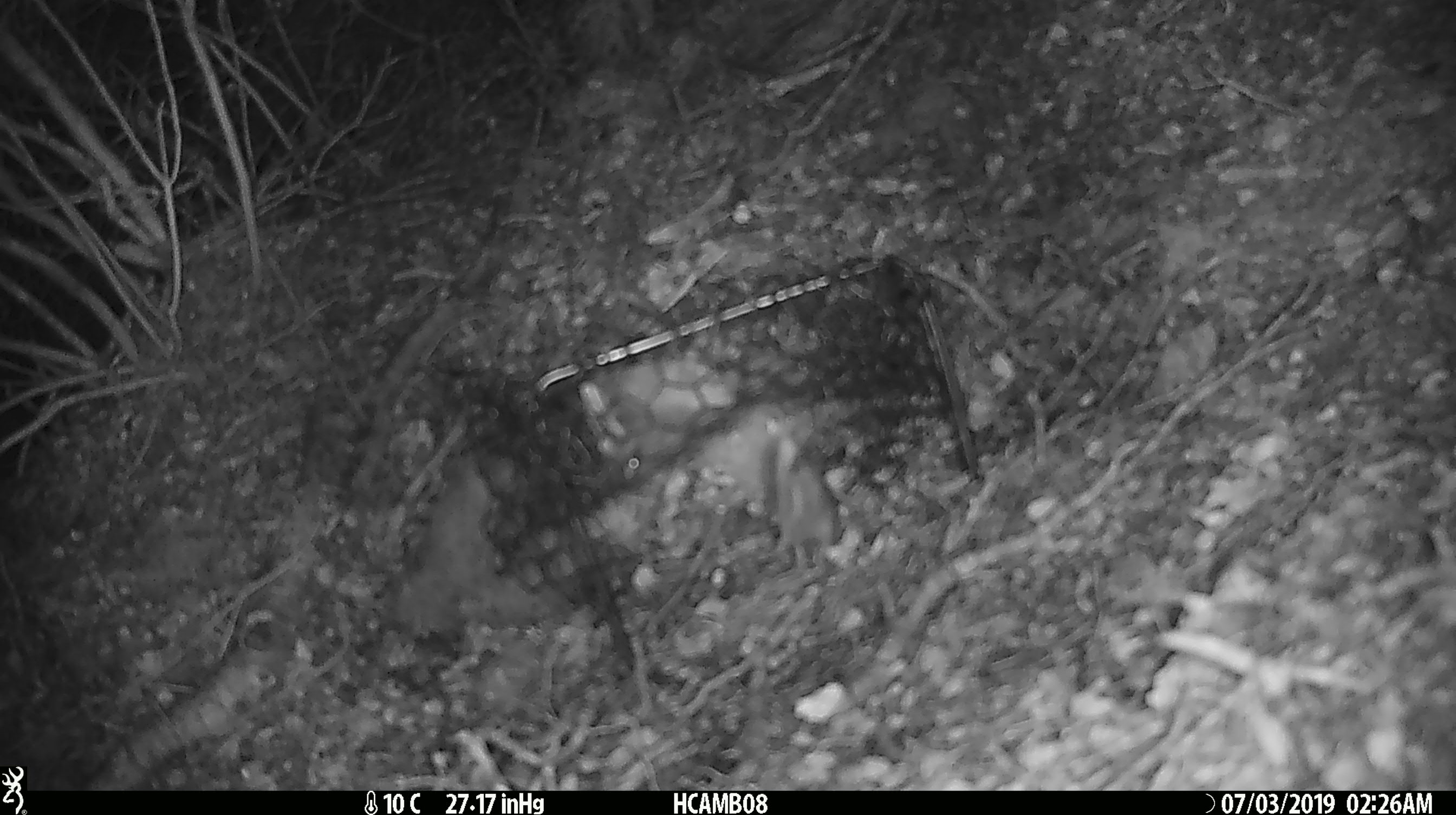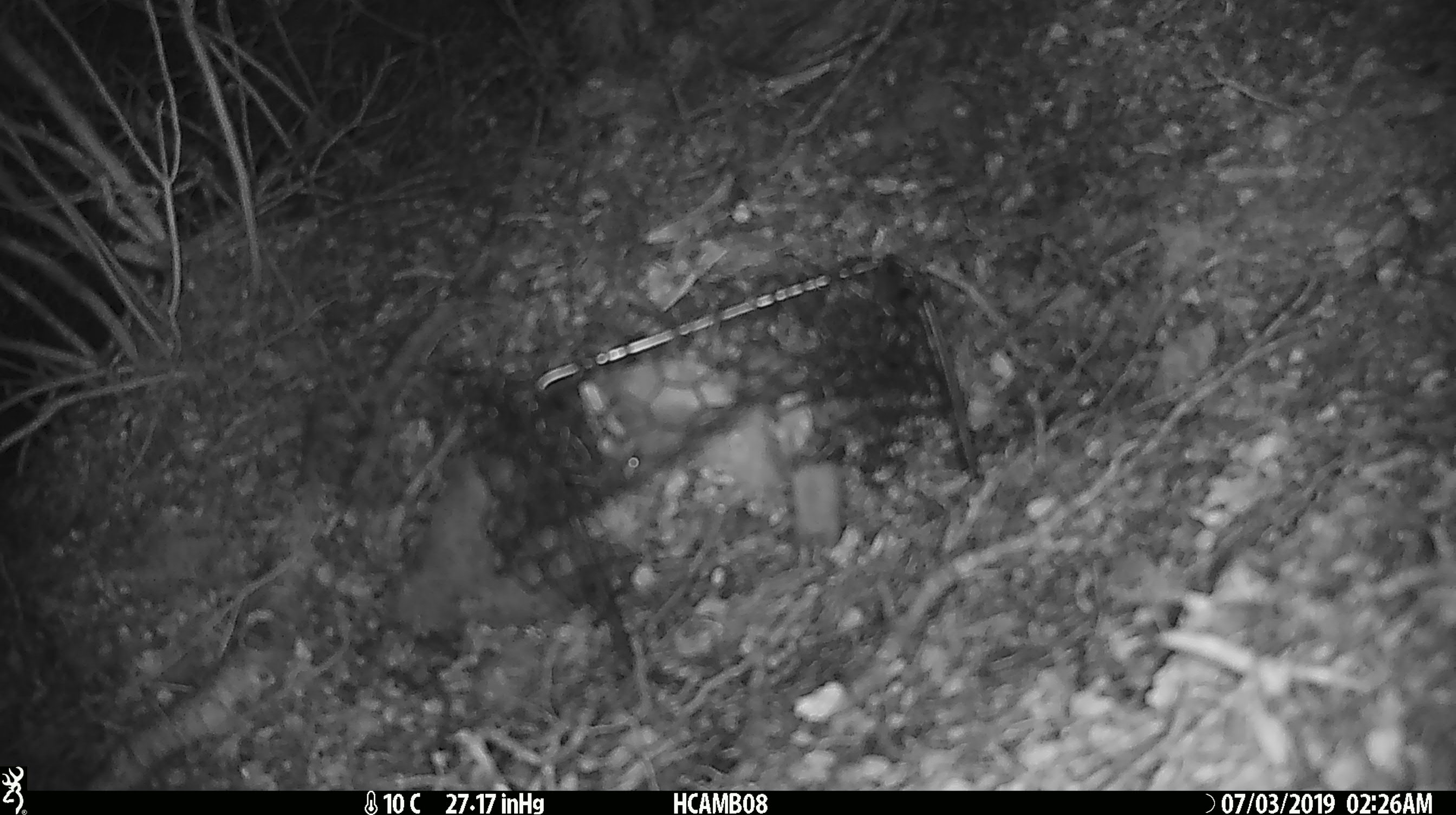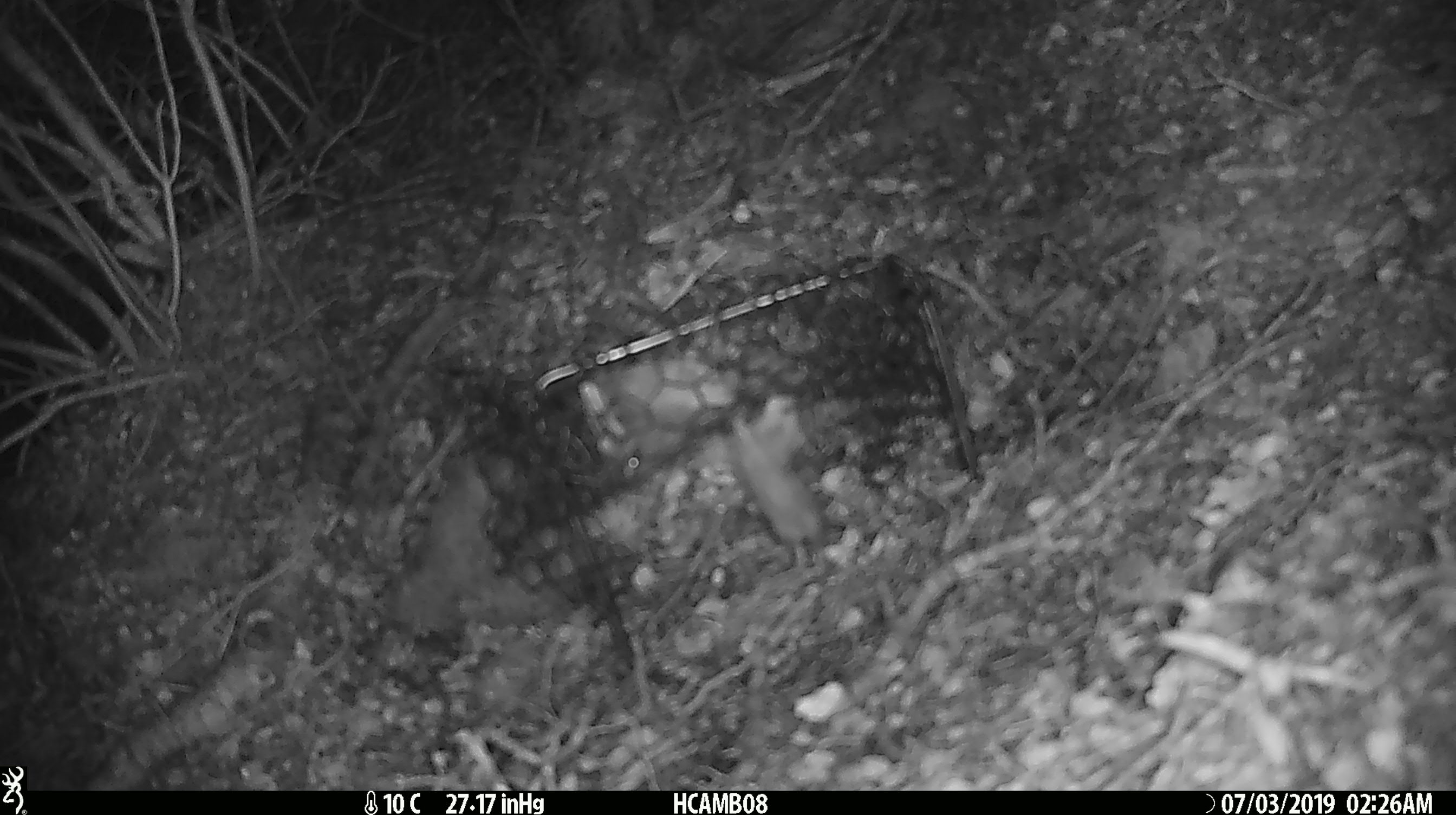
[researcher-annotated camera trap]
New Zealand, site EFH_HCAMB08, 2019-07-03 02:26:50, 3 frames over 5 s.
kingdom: Animalia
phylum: Chordata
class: Mammalia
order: Rodentia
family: Muridae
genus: Mus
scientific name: Mus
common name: mouse